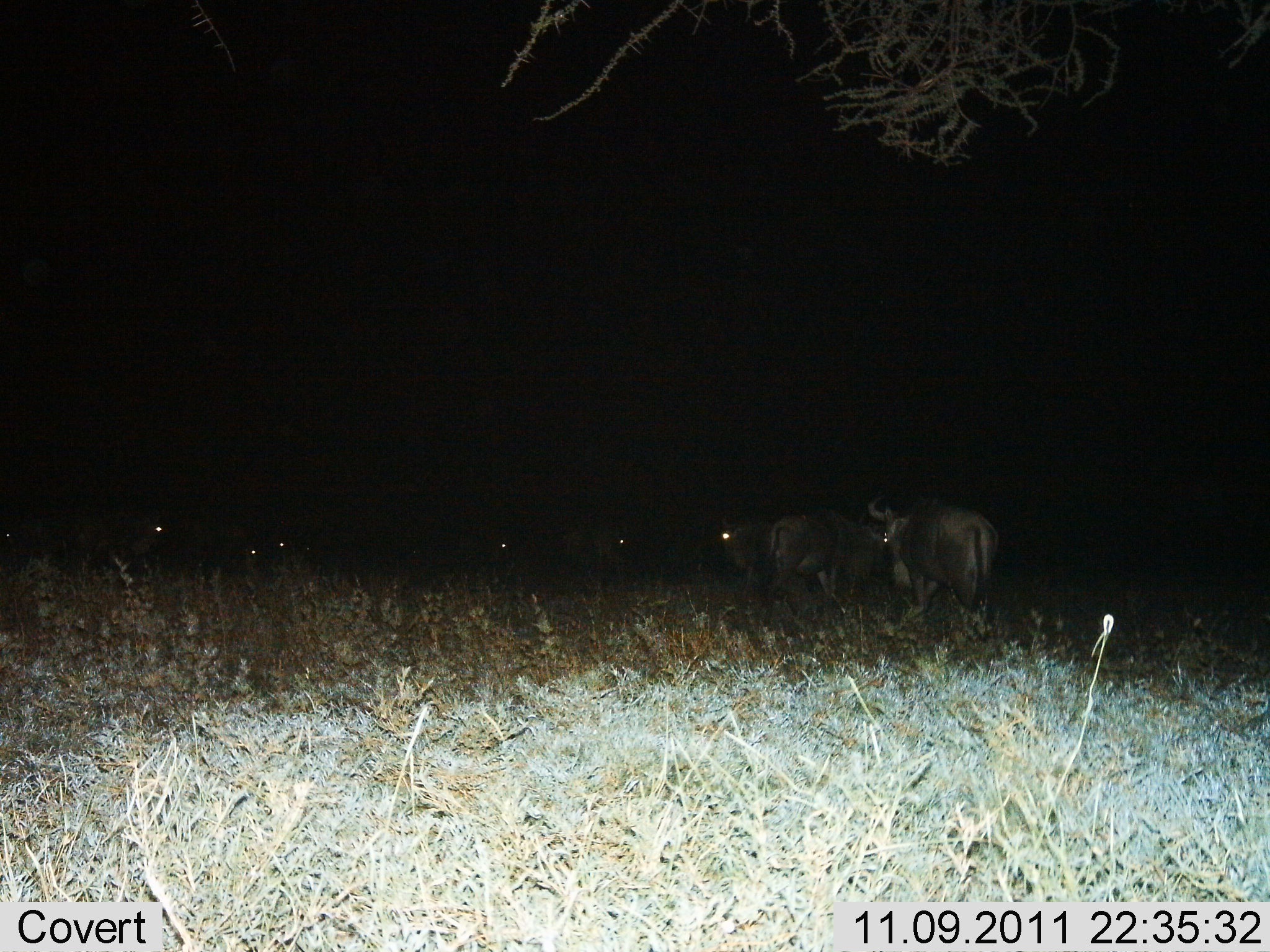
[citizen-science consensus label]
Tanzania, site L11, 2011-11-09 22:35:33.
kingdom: Animalia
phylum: Chordata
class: Mammalia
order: Artiodactyla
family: Bovidae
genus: Connochaetes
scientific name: Connochaetes taurinus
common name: blue wildebeest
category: wildebeest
Wildebeest (blue wildebeest) (Connochaetes taurinus), count 8. Behavior (volunteer vote fractions): standing 81%, resting 6%, moving 38%, interacting 0%. Young present (vote fraction): 0%. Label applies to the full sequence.